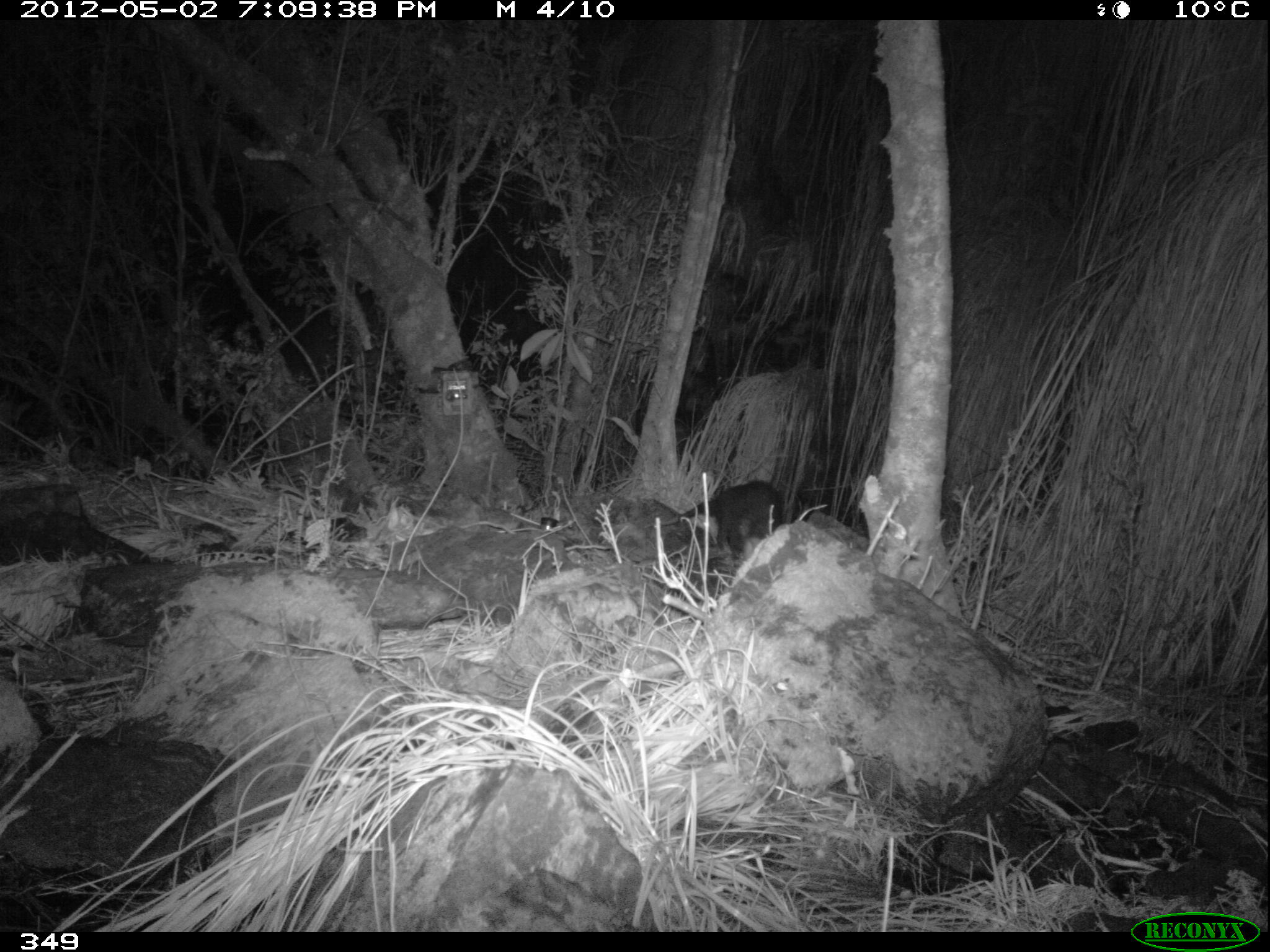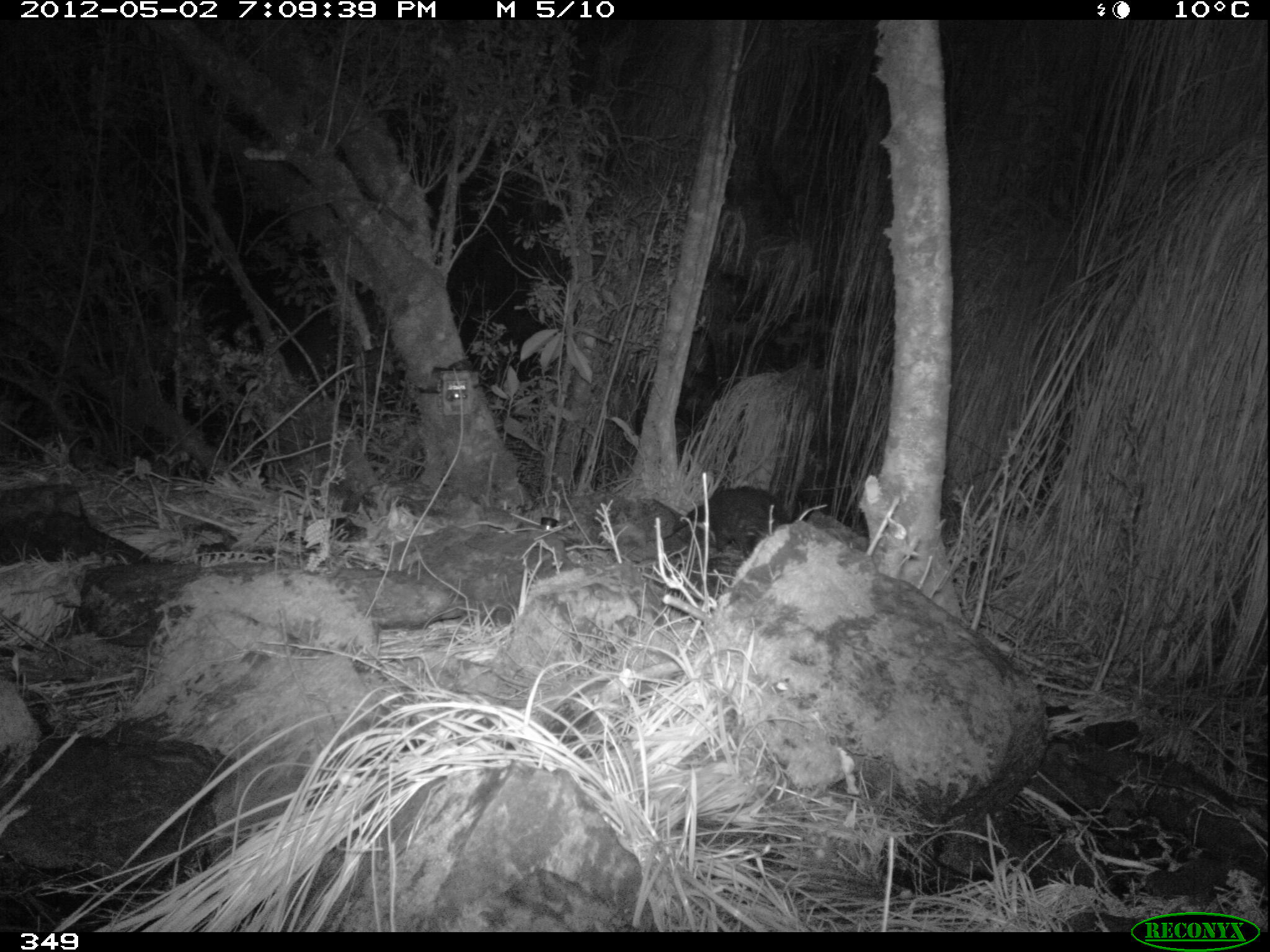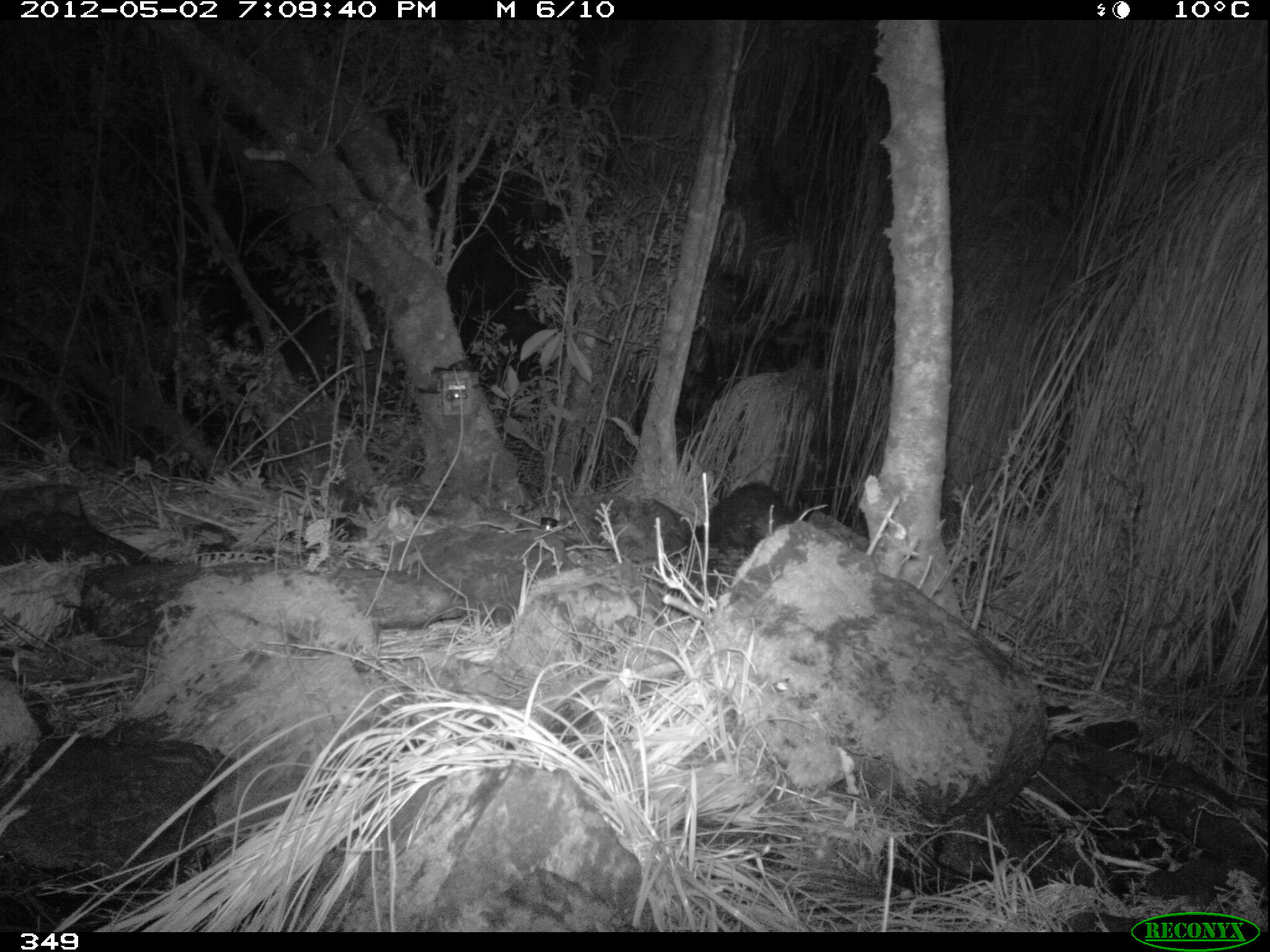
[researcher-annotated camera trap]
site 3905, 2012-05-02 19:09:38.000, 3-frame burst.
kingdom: Animalia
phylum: Chordata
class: Mammalia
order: Didelphimorphia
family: Didelphidae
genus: Didelphis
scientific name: Didelphis pernigra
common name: andean white-eared opossum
Didelphis pernigra (andean white-eared opossum).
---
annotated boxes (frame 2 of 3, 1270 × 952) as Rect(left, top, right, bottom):
didelphis pernigra: Rect(644, 486, 787, 561)